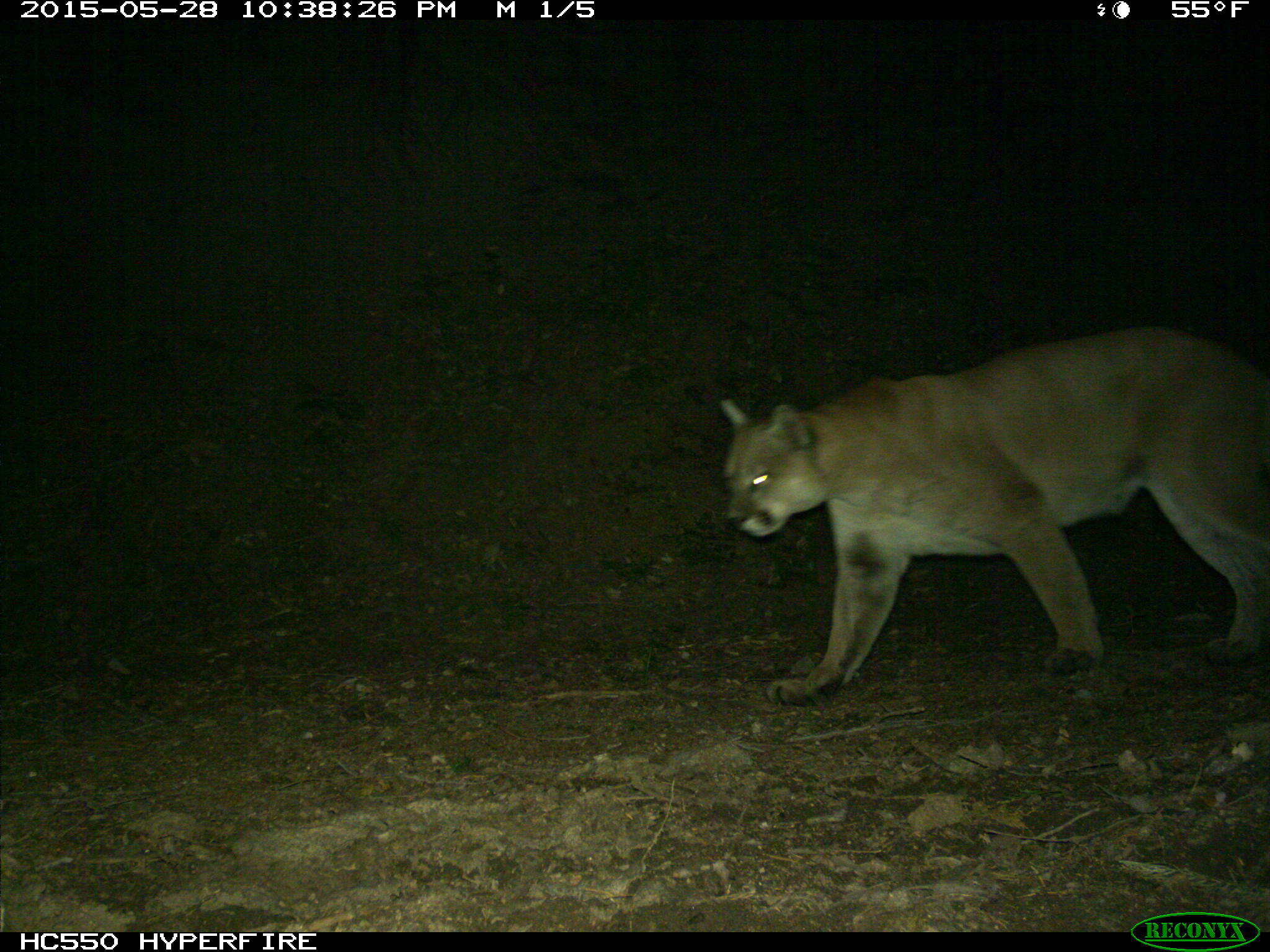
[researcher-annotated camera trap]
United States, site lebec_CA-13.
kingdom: Animalia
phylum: Chordata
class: Mammalia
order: Carnivora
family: Felidae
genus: Puma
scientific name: Puma concolor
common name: mountain lion